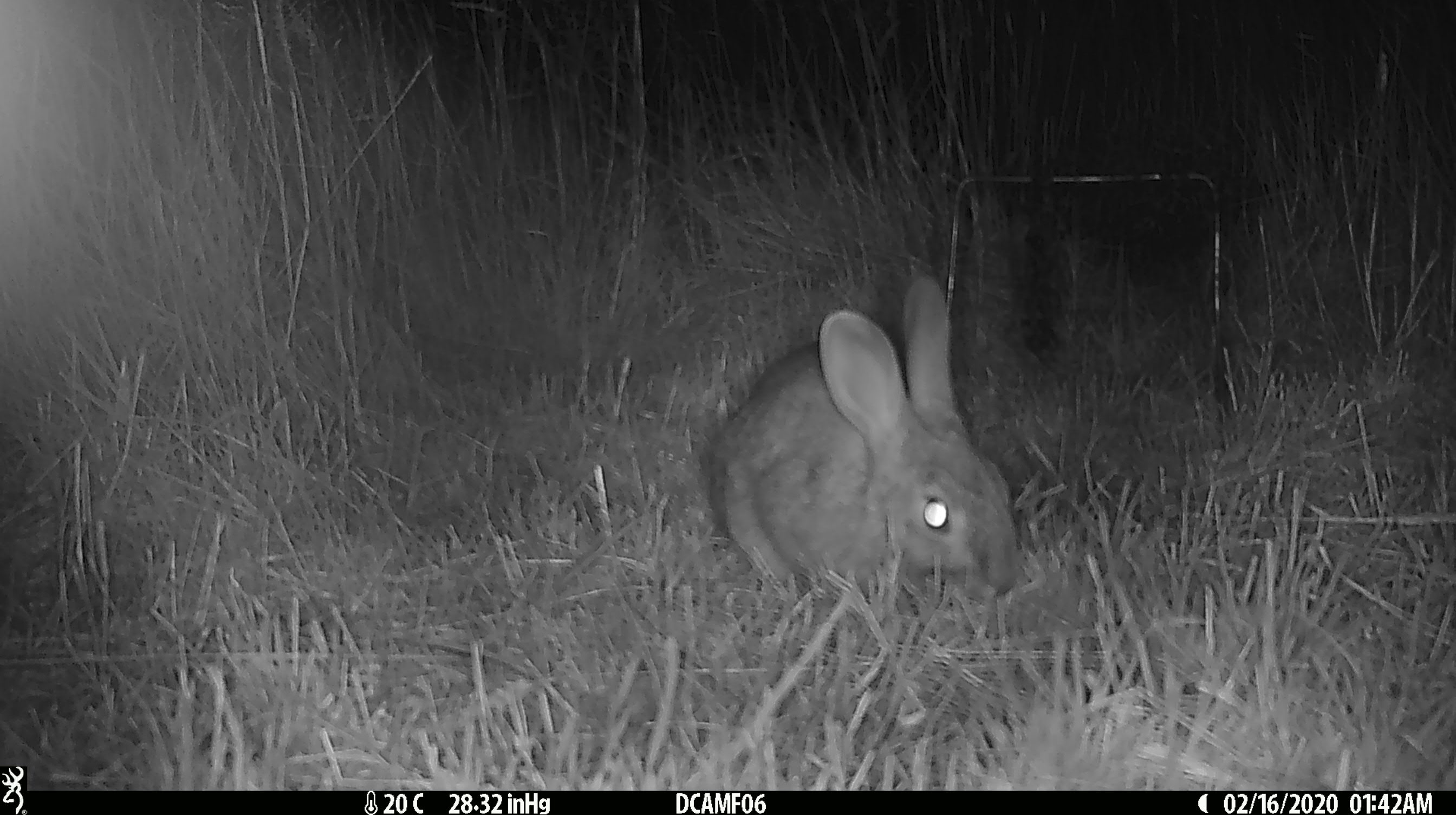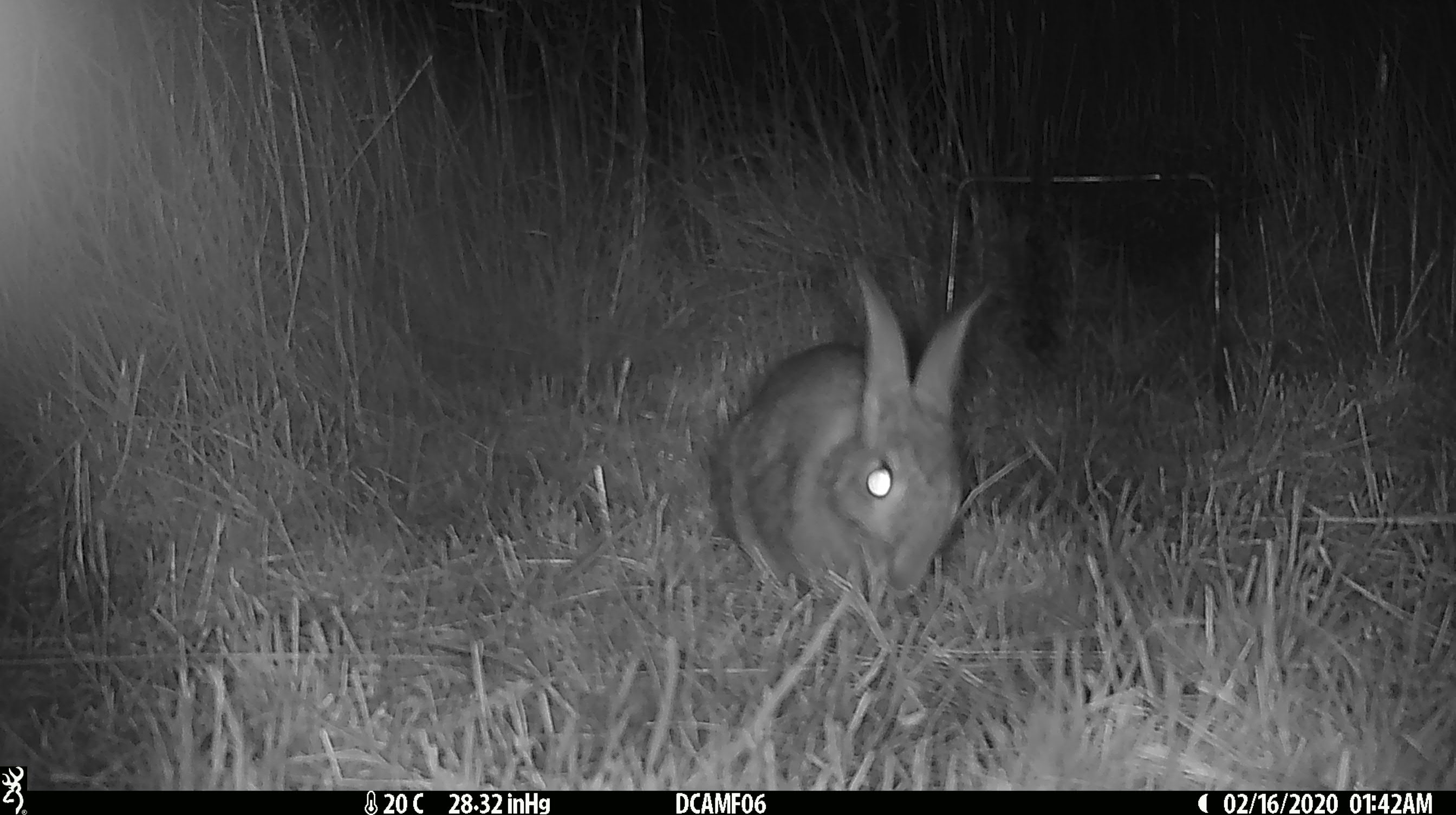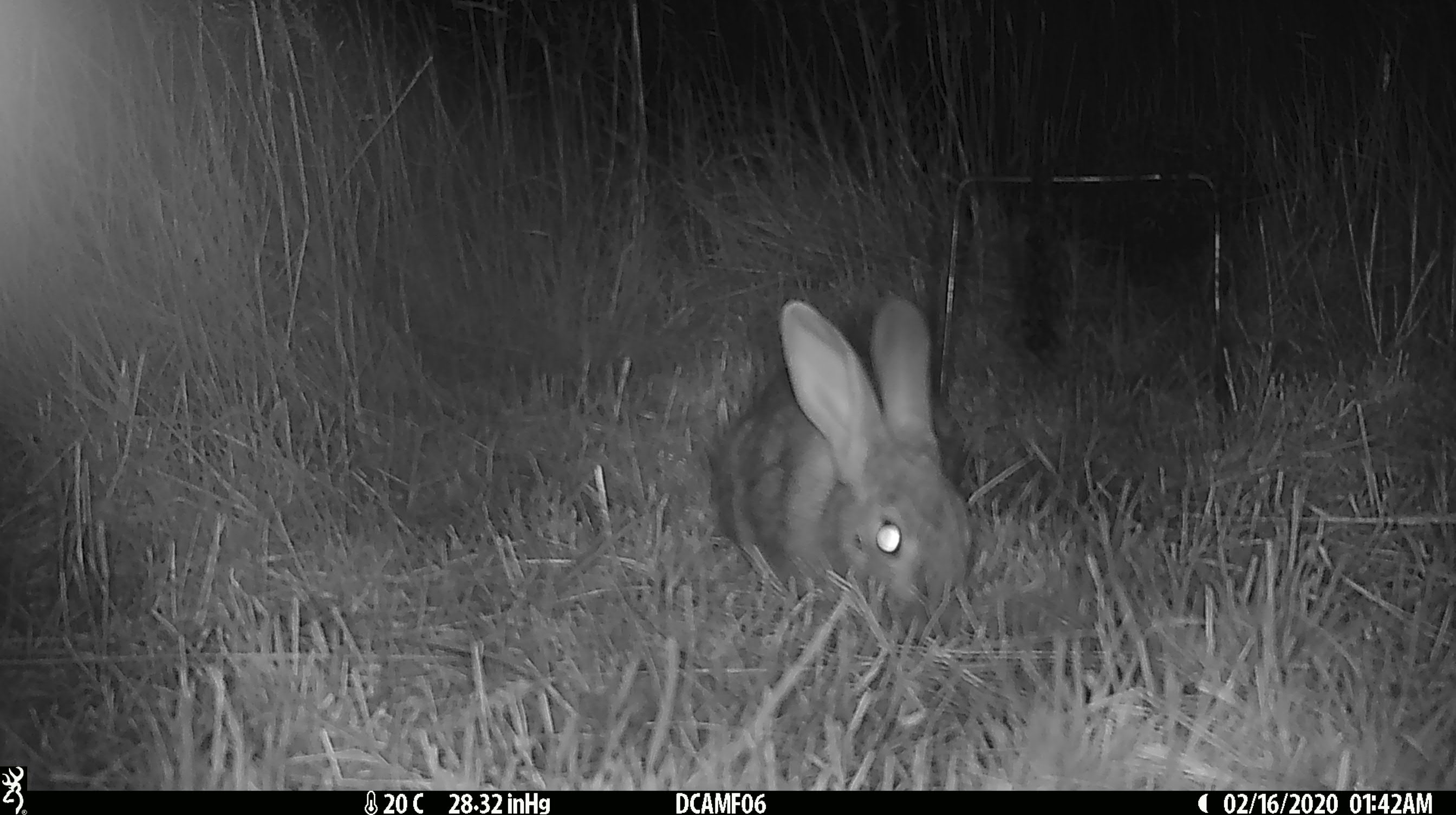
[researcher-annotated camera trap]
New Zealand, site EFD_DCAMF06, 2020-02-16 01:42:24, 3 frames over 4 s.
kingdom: Animalia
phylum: Chordata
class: Mammalia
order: Lagomorpha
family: Leporidae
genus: Oryctolagus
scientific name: Oryctolagus cuniculus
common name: european rabbit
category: rabbit